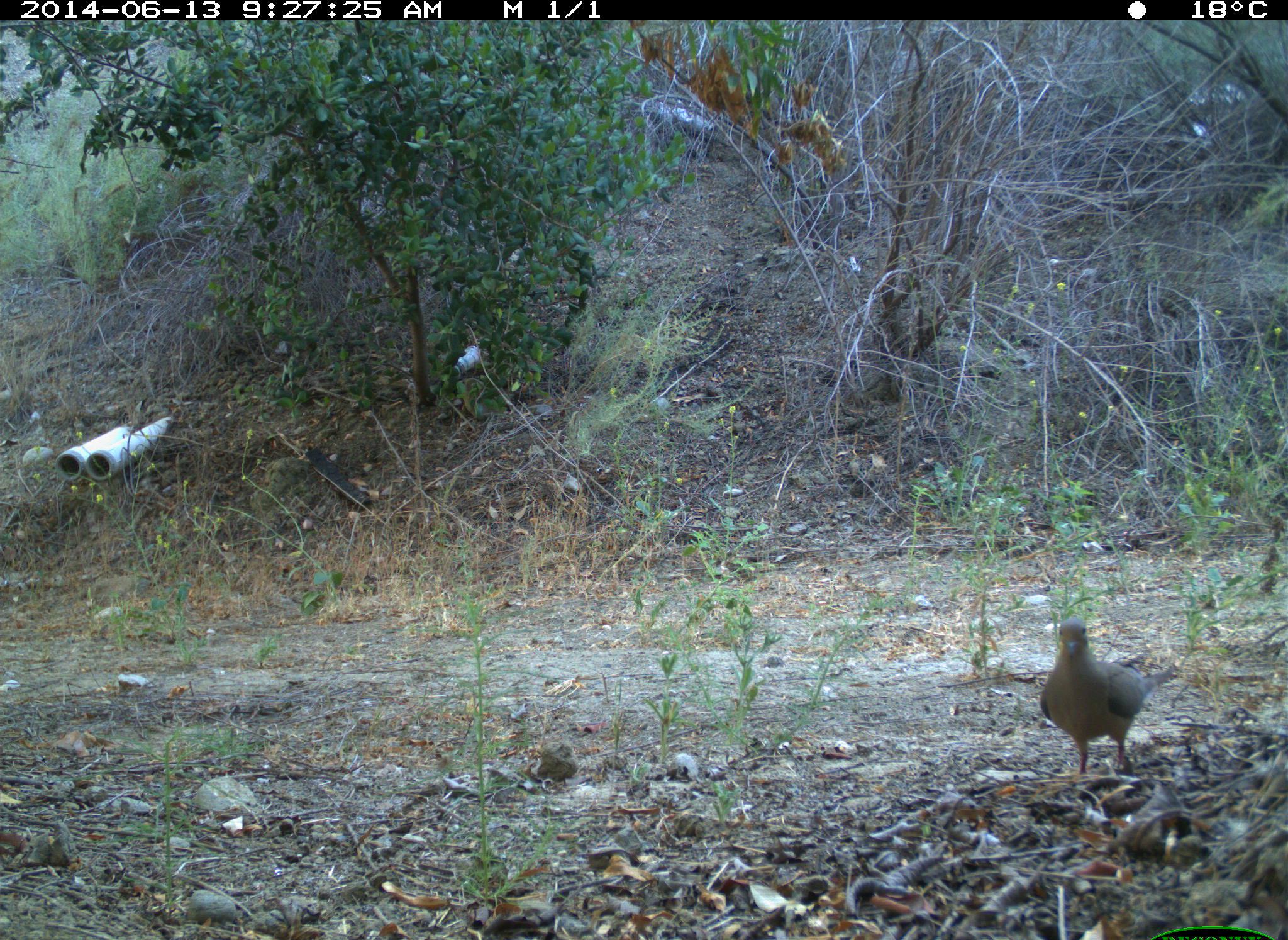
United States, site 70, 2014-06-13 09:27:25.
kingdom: Animalia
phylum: Chordata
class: Aves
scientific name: Aves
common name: bird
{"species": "bird (Aves)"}